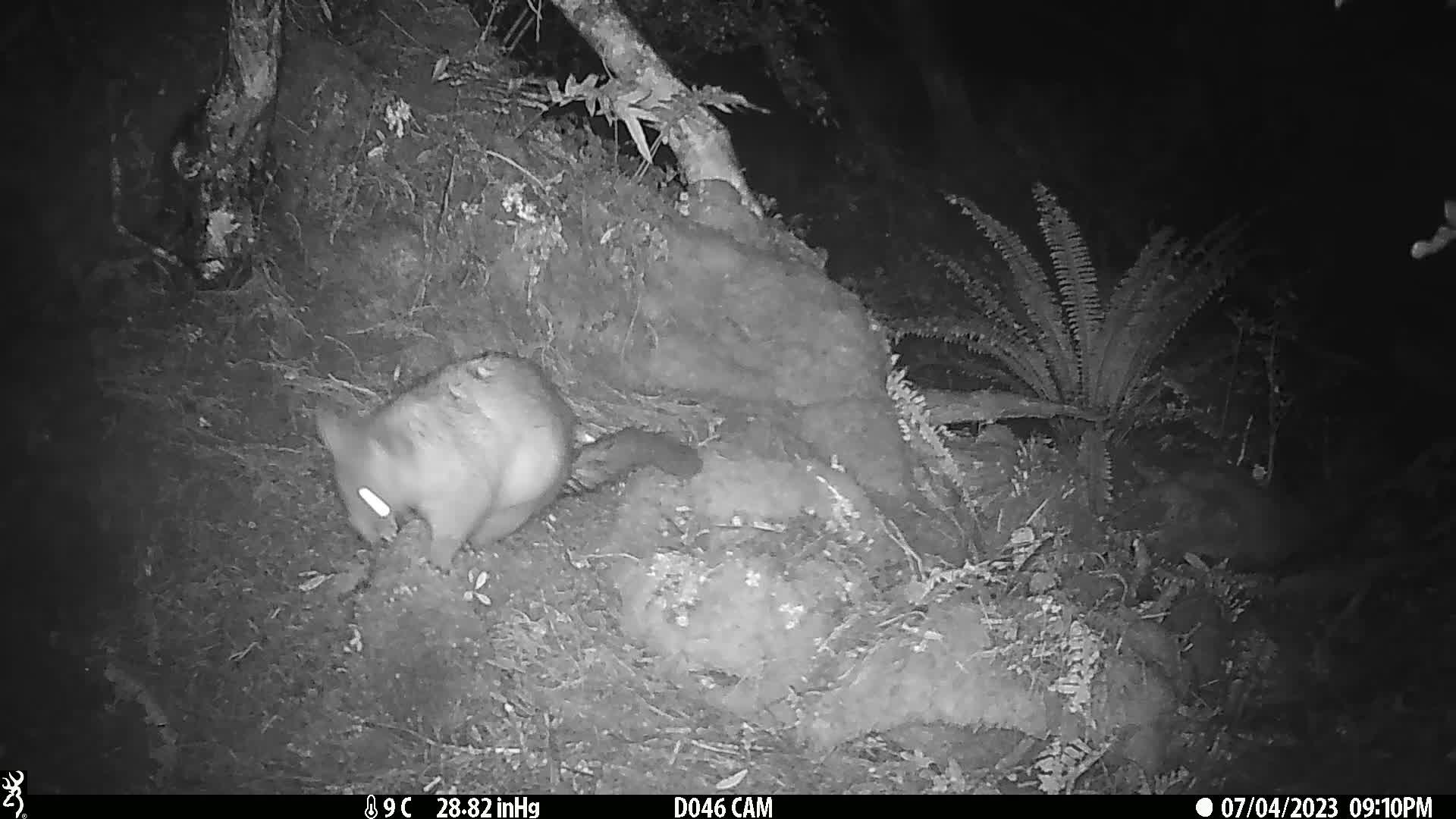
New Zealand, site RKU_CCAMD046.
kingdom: Animalia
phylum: Chordata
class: Mammalia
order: Diprotodontia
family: Phalangeridae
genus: Trichosurus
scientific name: Trichosurus vulpecula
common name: common brushtail possum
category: possum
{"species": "possum (common brushtail possum) (Trichosurus vulpecula)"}